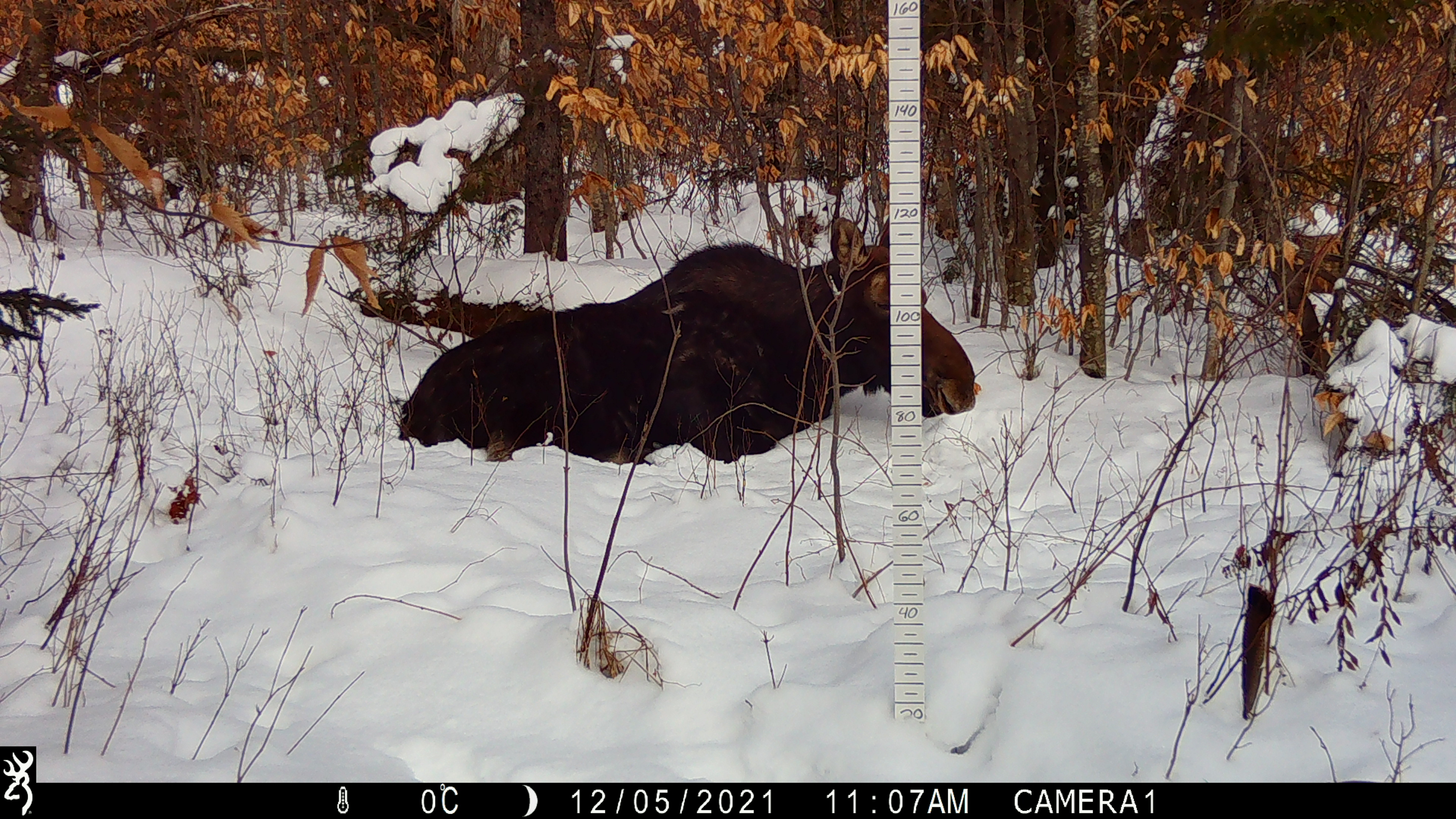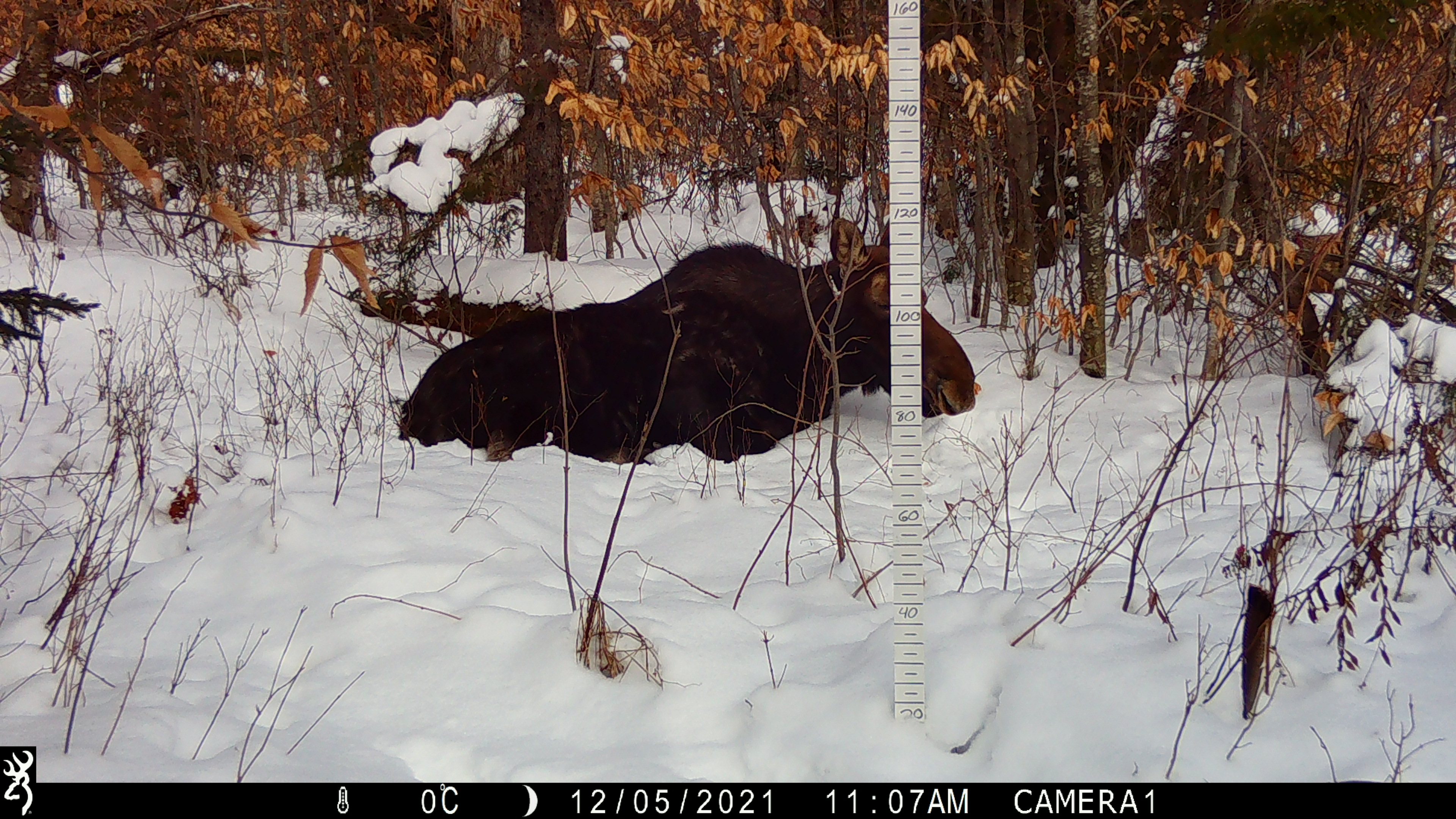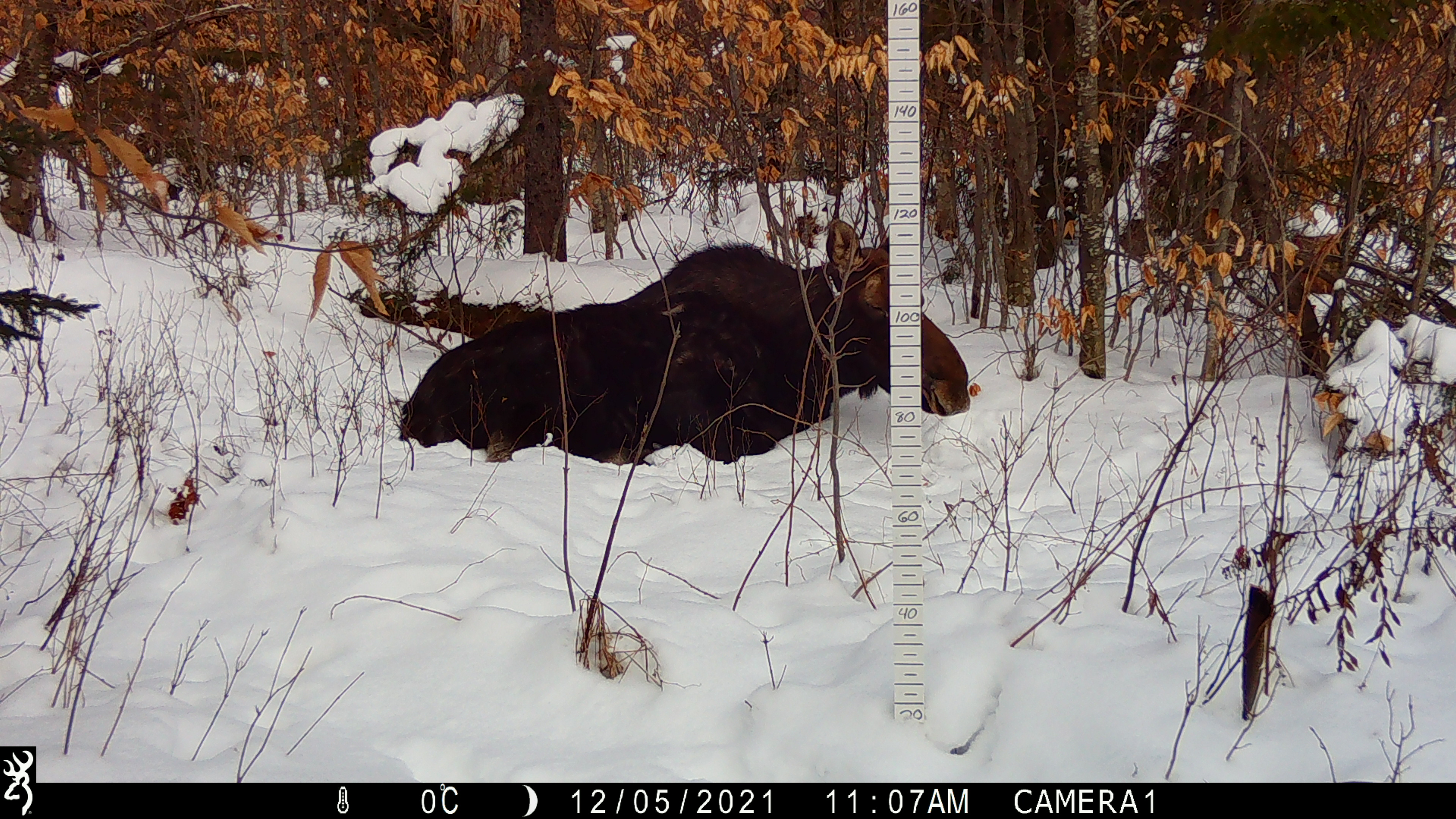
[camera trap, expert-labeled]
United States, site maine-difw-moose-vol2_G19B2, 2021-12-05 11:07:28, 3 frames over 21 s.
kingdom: Animalia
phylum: Chordata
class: Mammalia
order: Artiodactyla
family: Cervidae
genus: Alces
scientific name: Alces alces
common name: moose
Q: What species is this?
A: Moose (Alces alces).